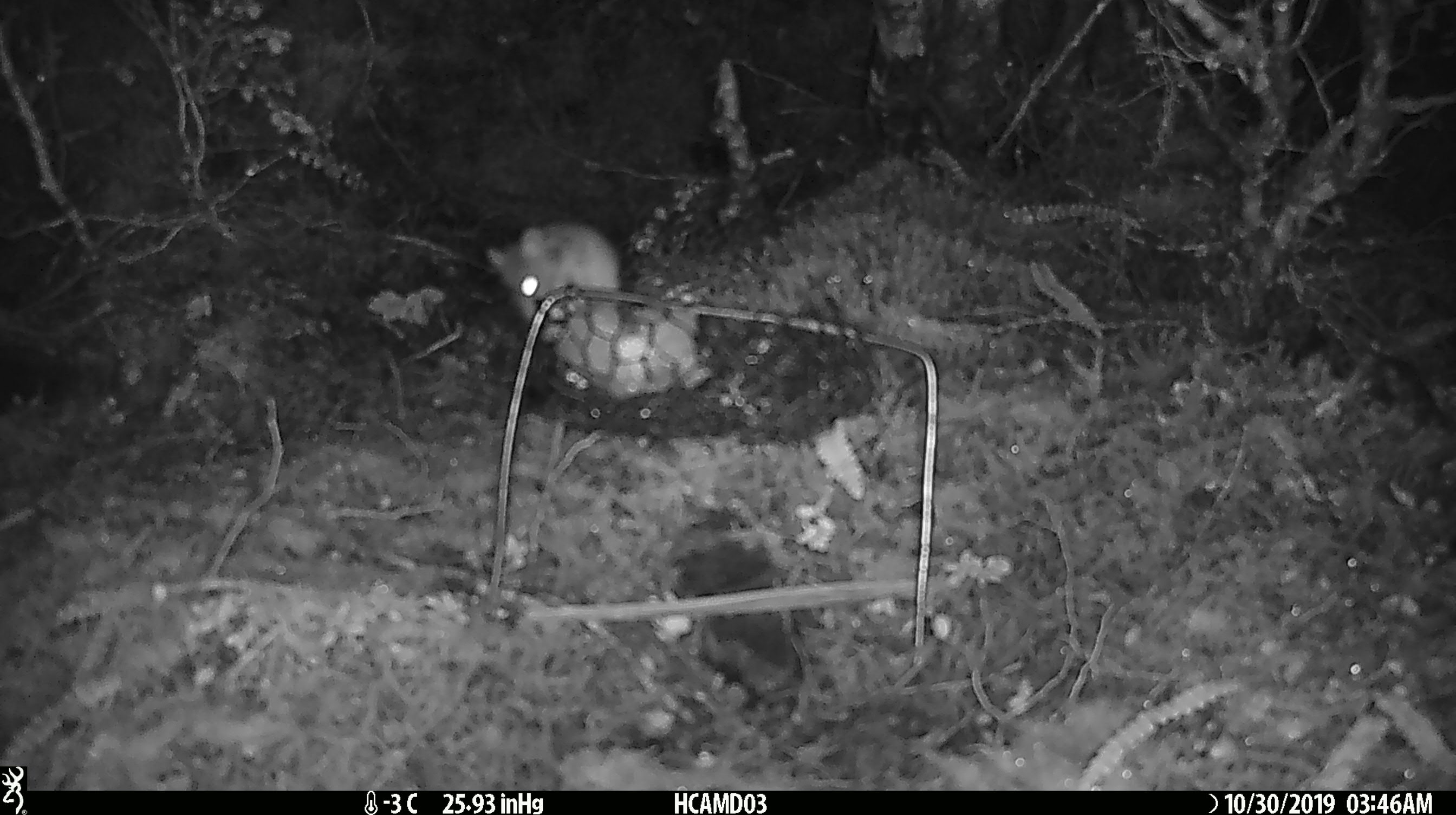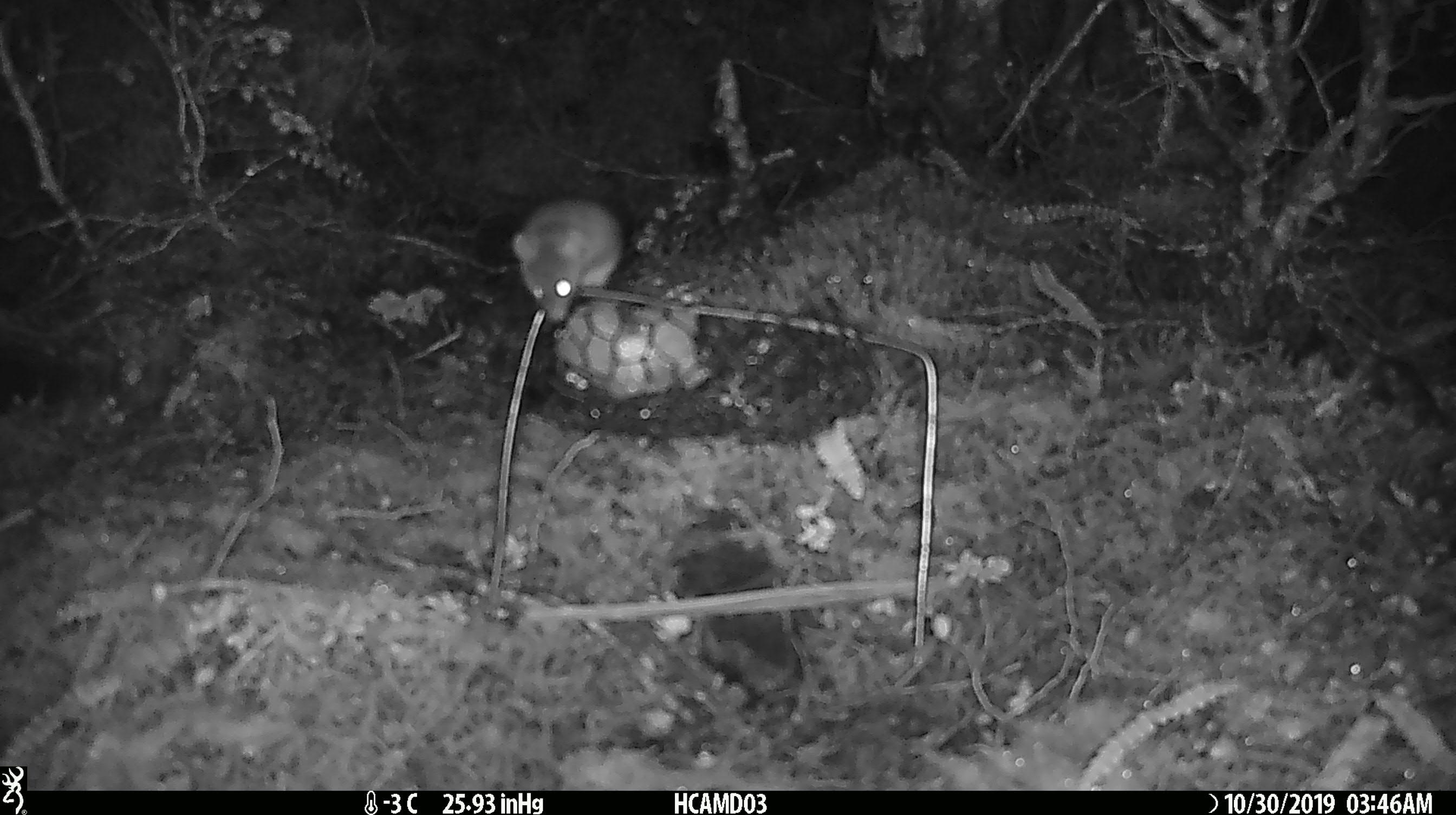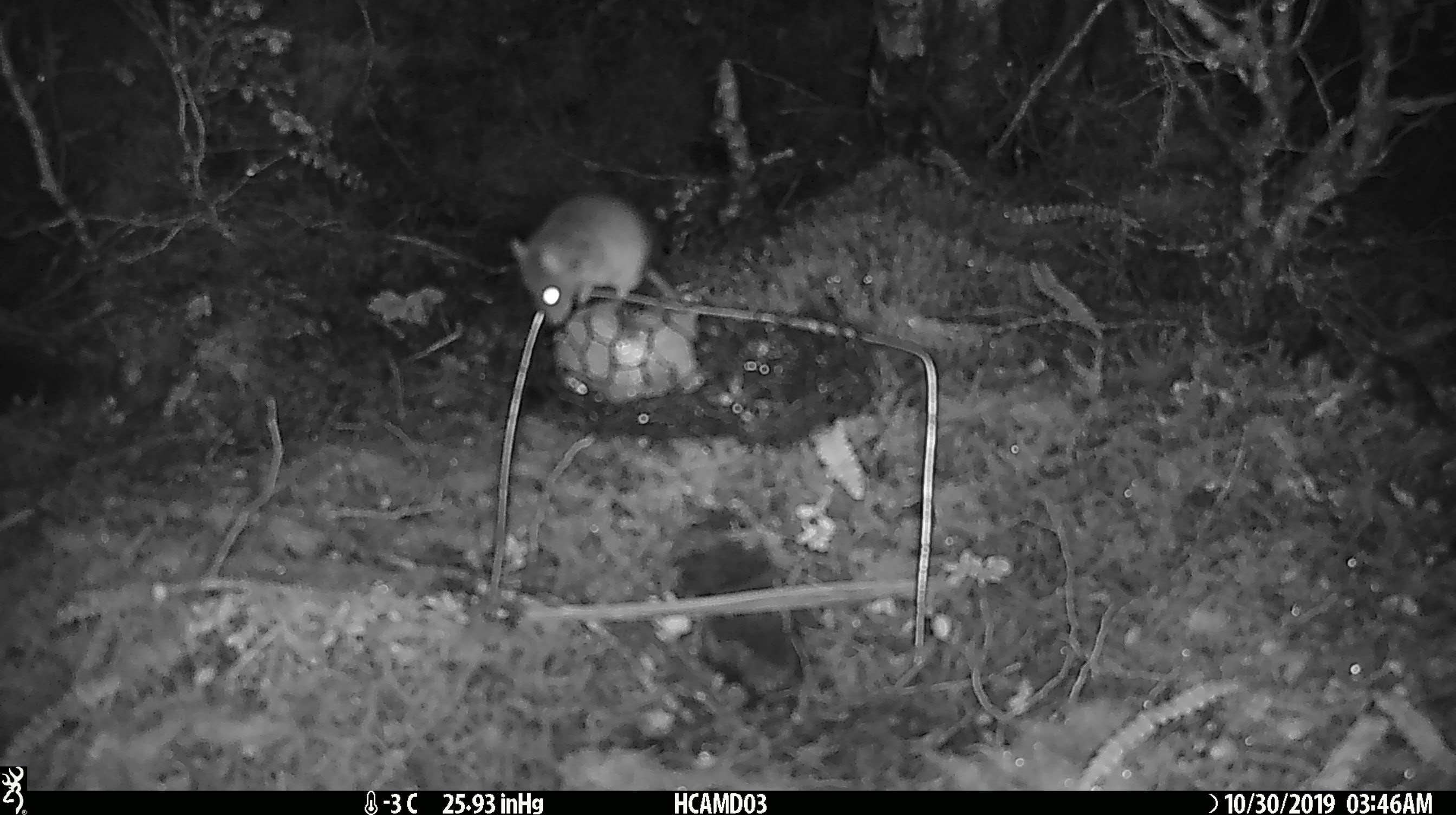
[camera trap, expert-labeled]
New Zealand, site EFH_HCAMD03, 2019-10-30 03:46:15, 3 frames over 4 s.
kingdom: Animalia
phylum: Chordata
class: Mammalia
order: Rodentia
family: Muridae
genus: Mus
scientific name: Mus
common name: mouse